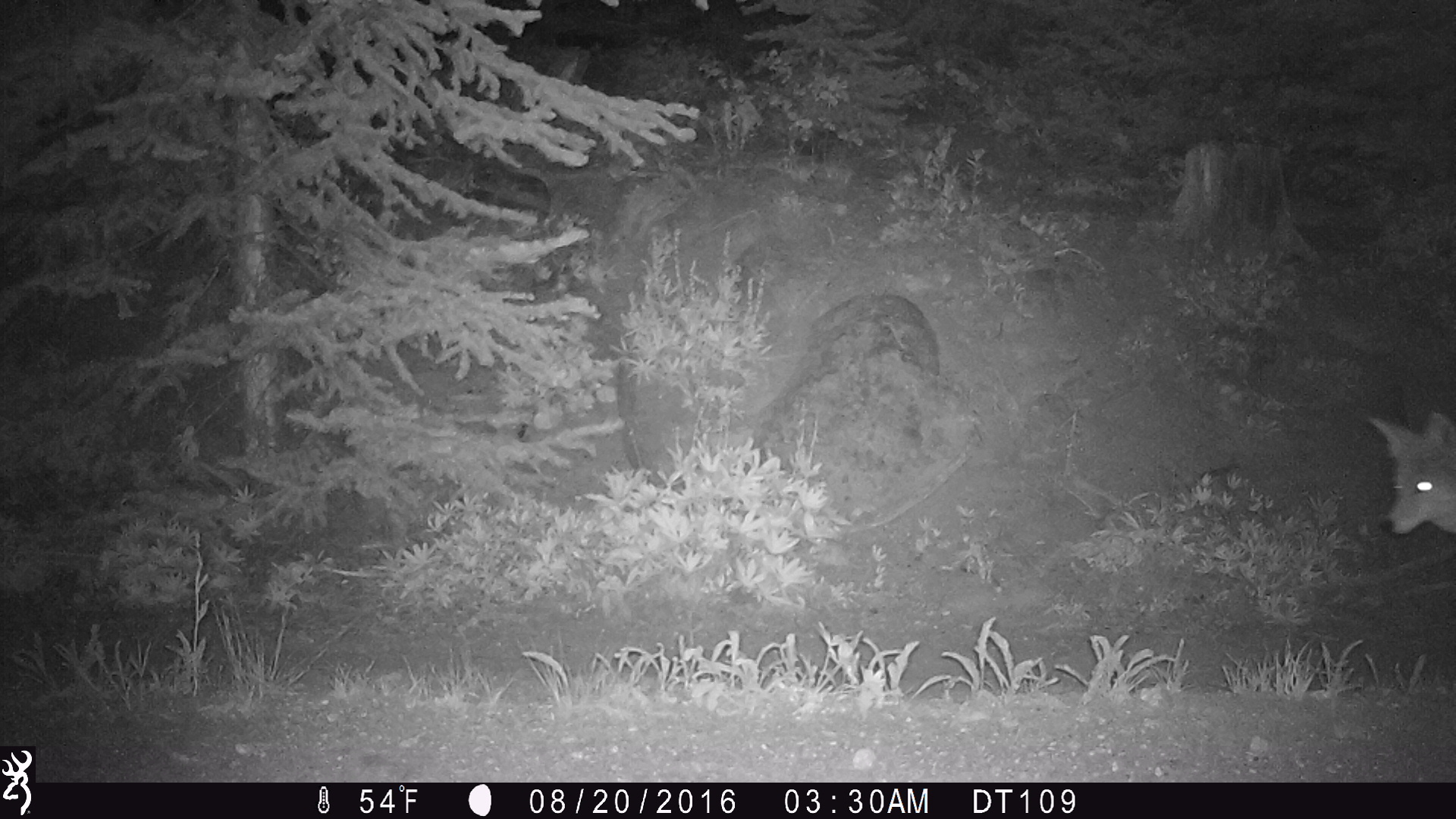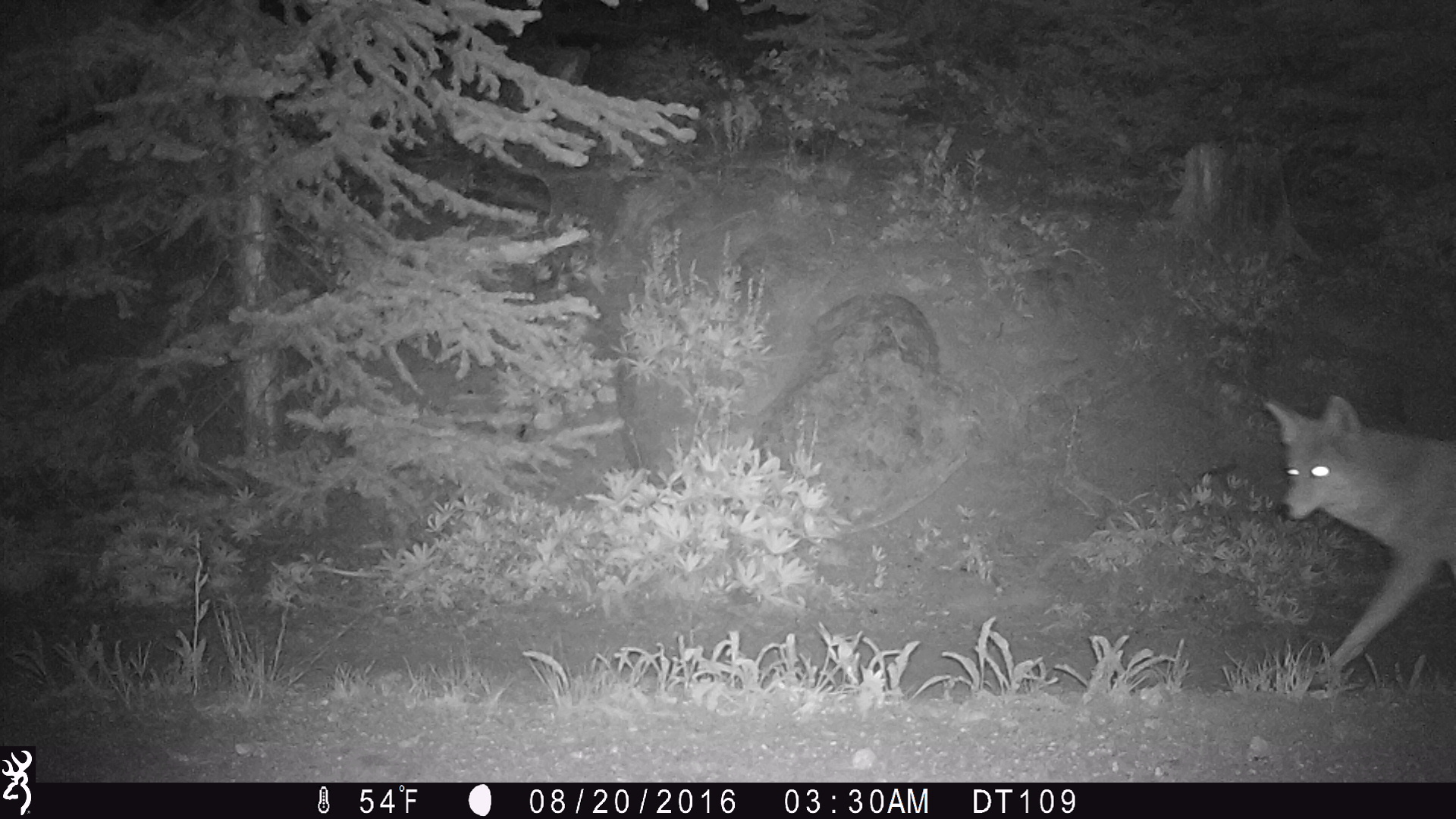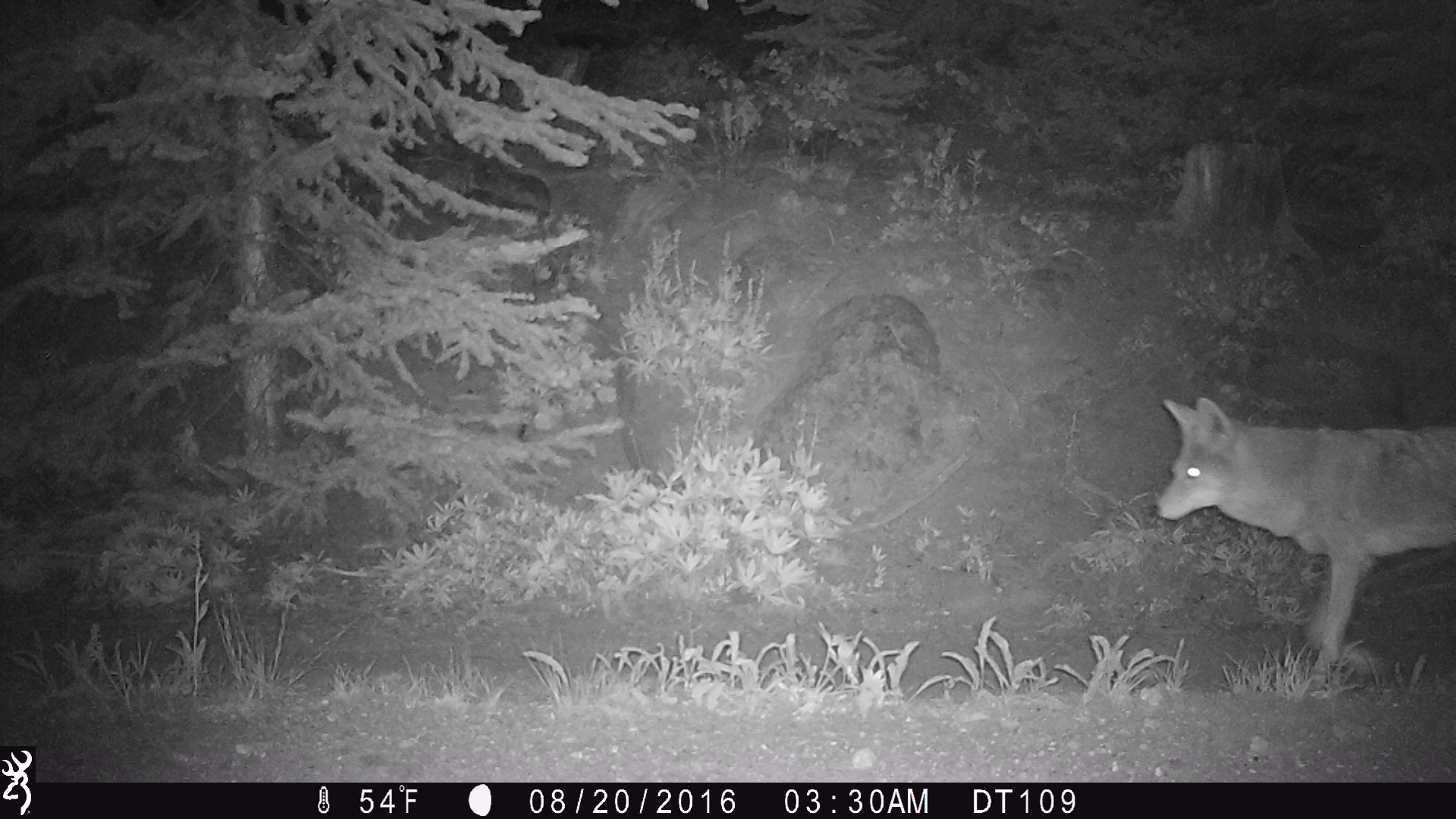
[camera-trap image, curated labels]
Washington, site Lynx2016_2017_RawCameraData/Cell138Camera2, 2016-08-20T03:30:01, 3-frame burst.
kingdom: Animalia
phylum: Chordata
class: Mammalia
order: Carnivora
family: Canidae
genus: Canis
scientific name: Canis latrans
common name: coyote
Canis latrans (coyote). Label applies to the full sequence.